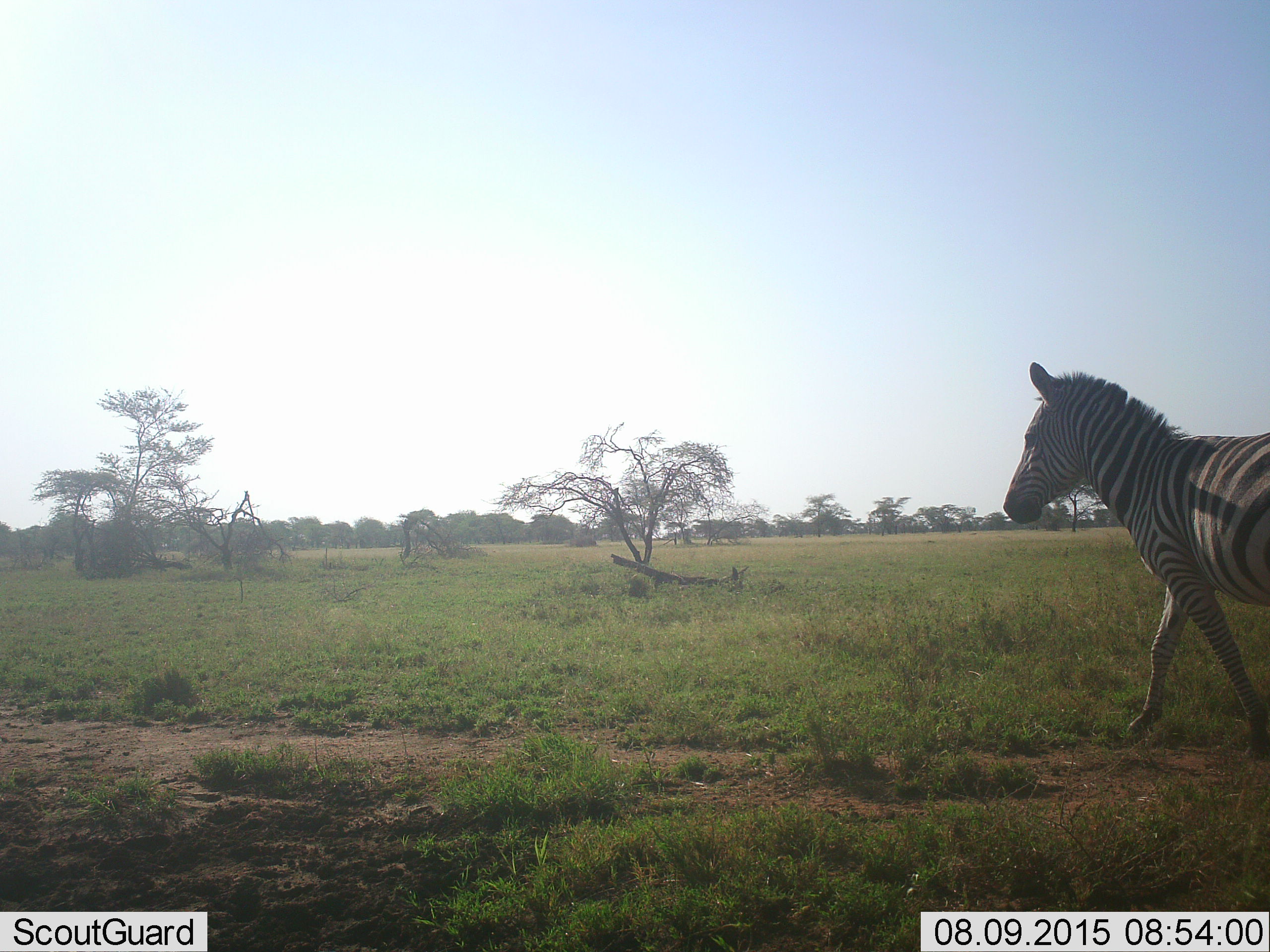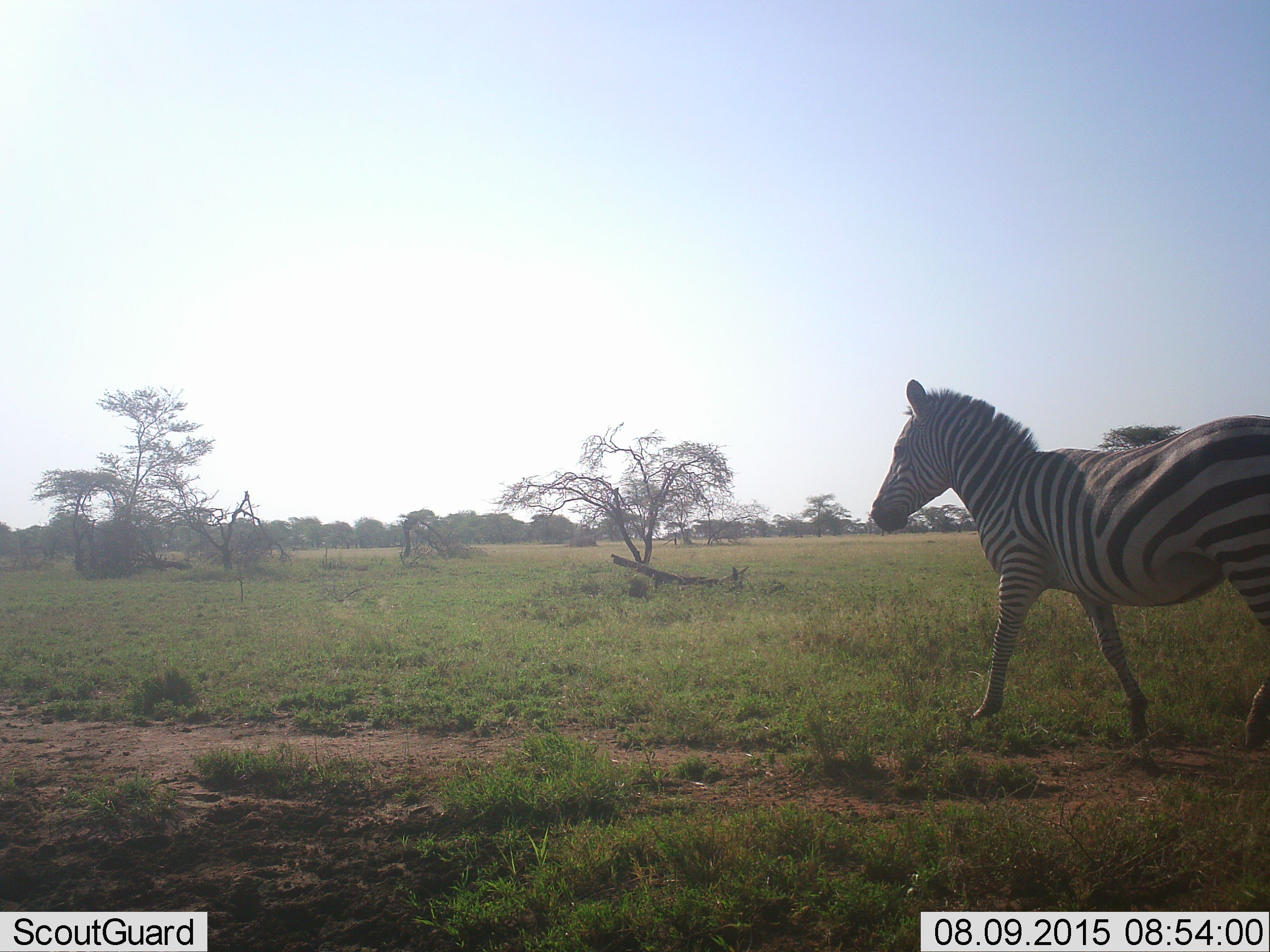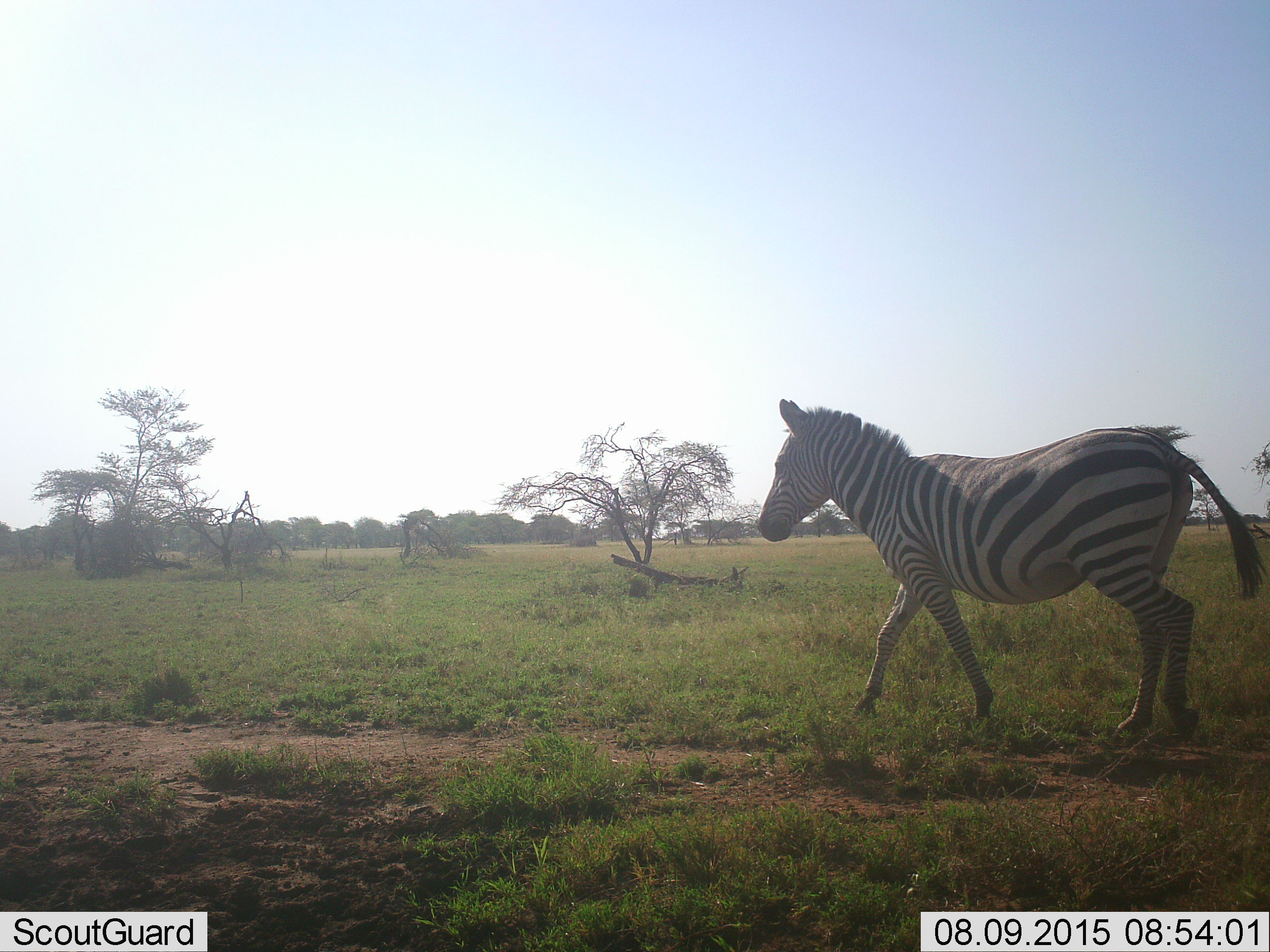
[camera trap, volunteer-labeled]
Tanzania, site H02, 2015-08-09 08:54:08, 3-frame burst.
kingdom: Animalia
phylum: Chordata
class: Mammalia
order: Perissodactyla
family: Equidae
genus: Equus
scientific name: Equus quagga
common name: plains zebra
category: zebra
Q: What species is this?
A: Zebra (plains zebra) (Equus quagga).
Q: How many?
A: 1.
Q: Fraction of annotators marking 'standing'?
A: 10%.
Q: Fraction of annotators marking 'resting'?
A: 0%.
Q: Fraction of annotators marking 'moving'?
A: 100%.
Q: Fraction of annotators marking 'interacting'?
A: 0%.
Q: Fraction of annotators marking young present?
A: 0%.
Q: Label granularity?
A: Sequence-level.